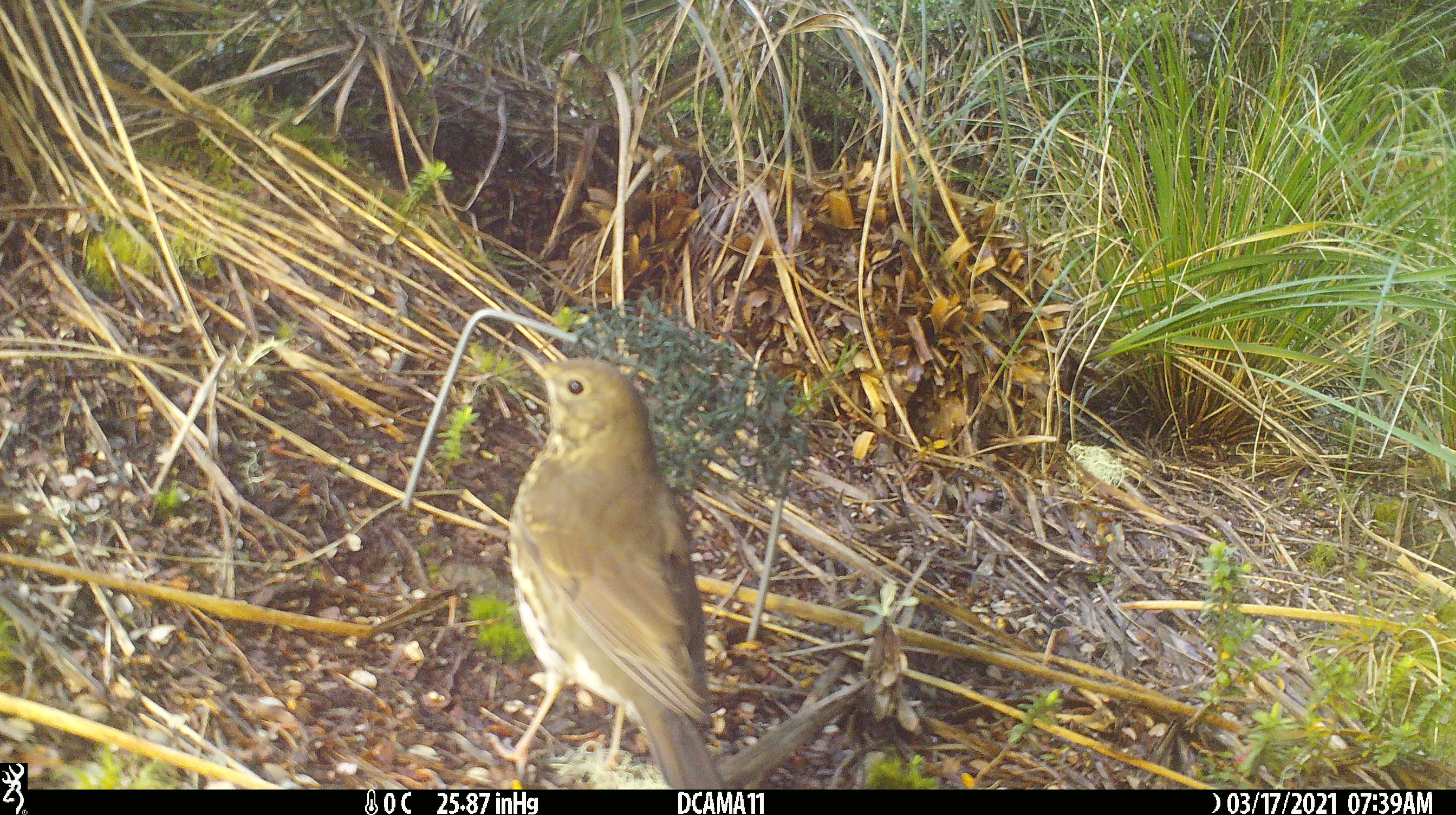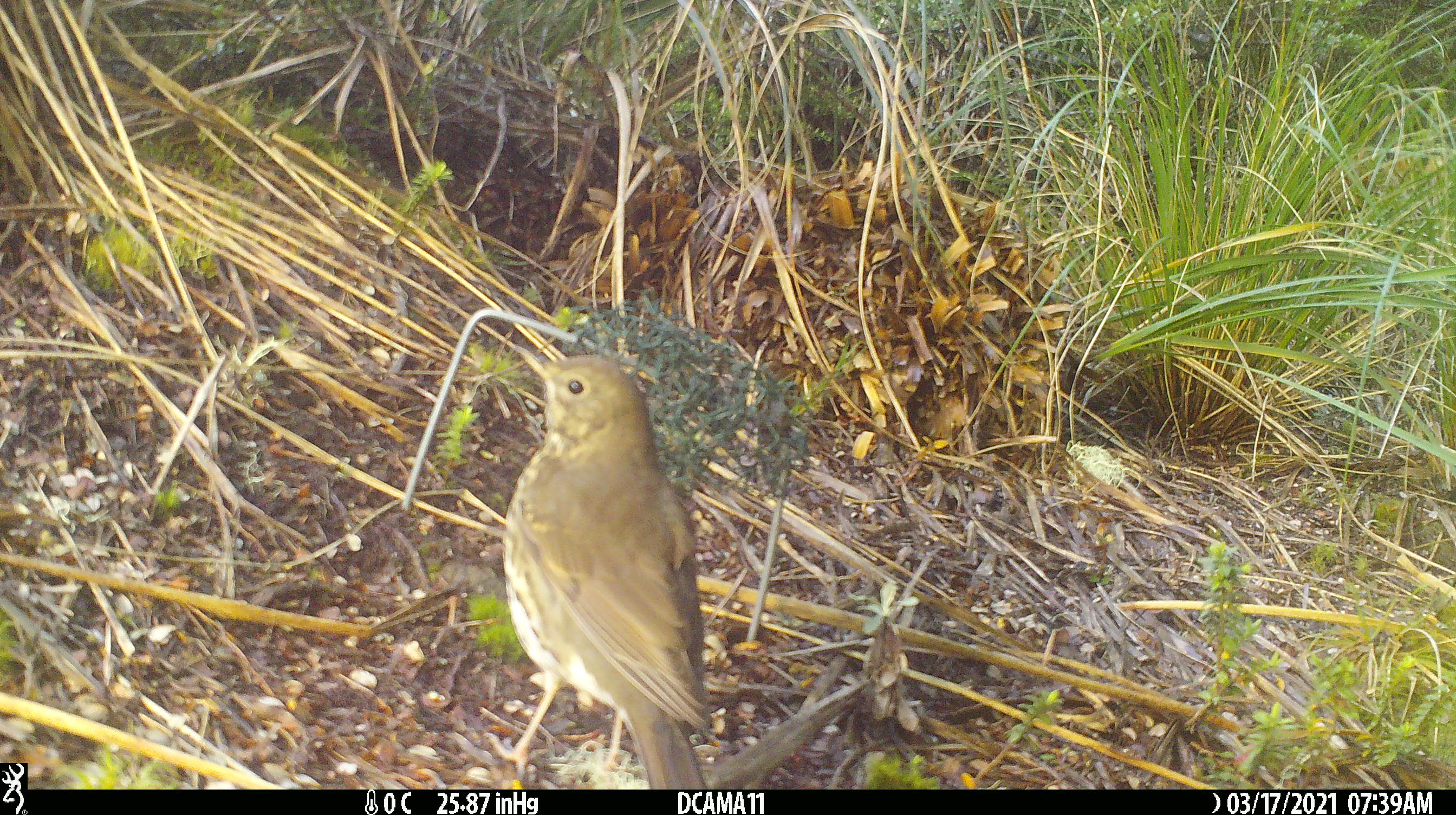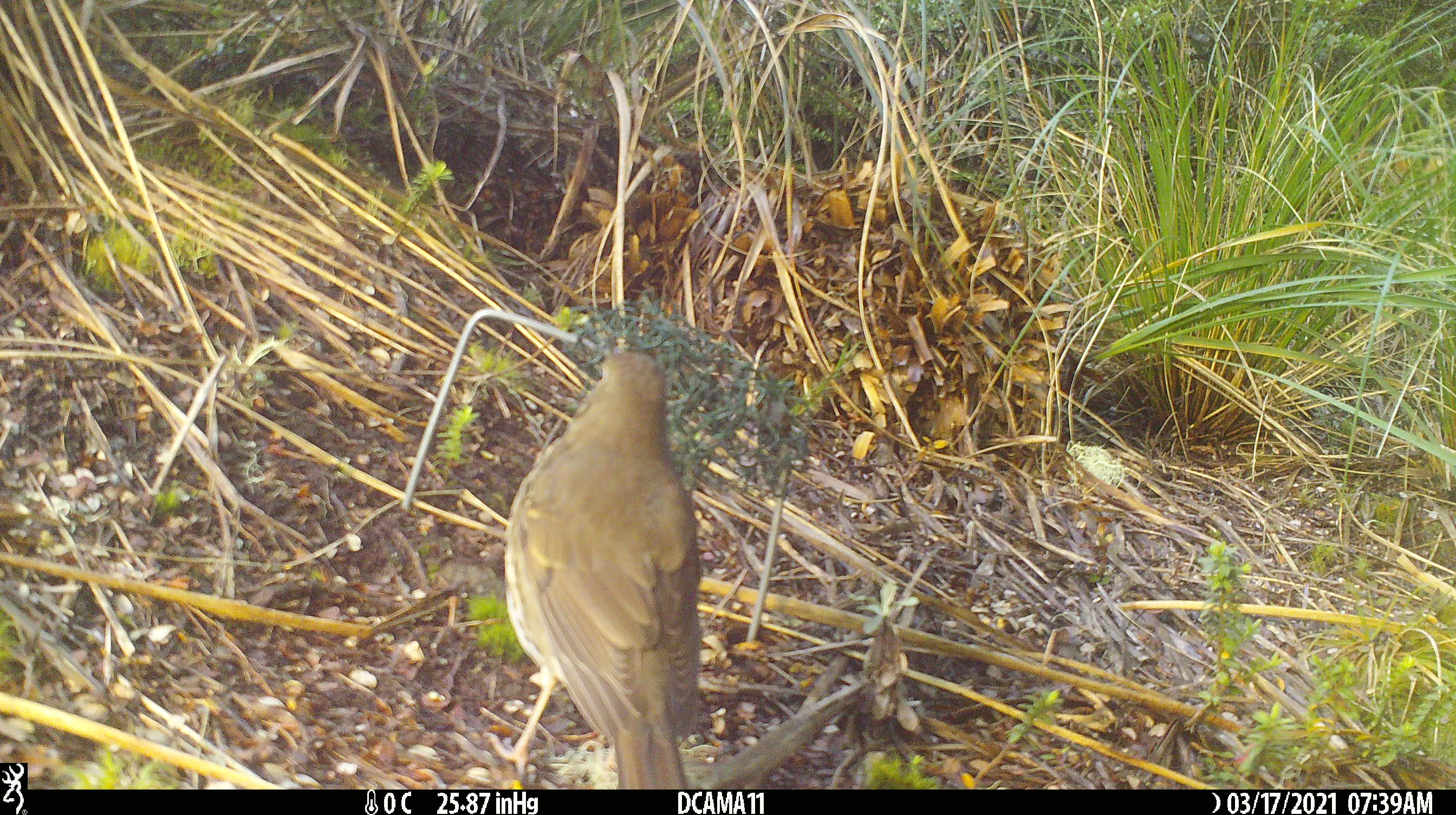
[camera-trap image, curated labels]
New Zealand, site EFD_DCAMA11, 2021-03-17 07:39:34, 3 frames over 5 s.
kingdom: Animalia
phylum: Chordata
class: Aves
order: Passeriformes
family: Turdidae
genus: Turdus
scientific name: Turdus philomelos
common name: song thrush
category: thrush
Thrush (song thrush) (Turdus philomelos).